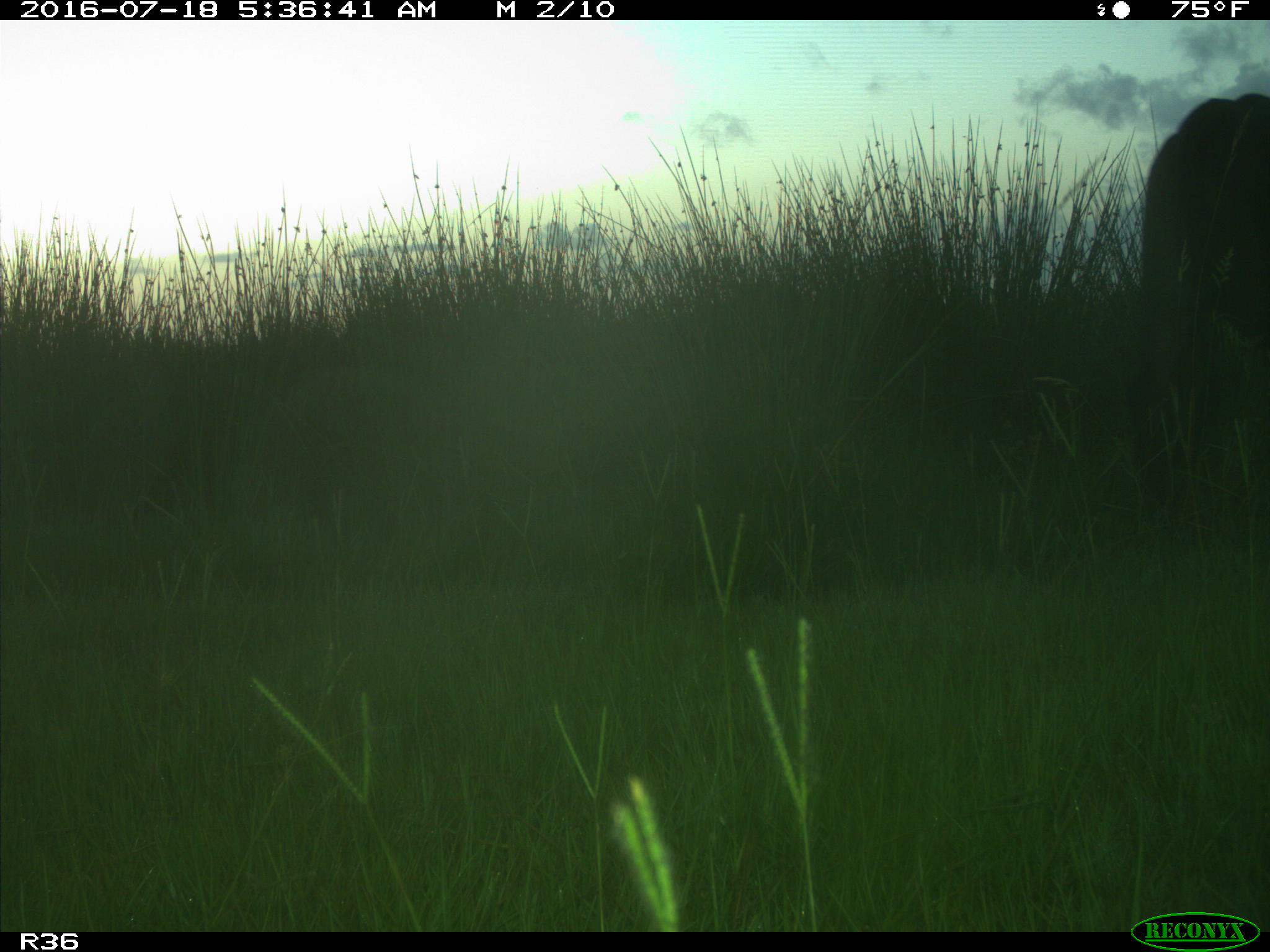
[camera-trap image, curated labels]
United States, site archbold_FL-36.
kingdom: Animalia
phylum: Chordata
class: Mammalia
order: Artiodactyla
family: Bovidae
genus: Bos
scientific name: Bos taurus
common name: domestic cow